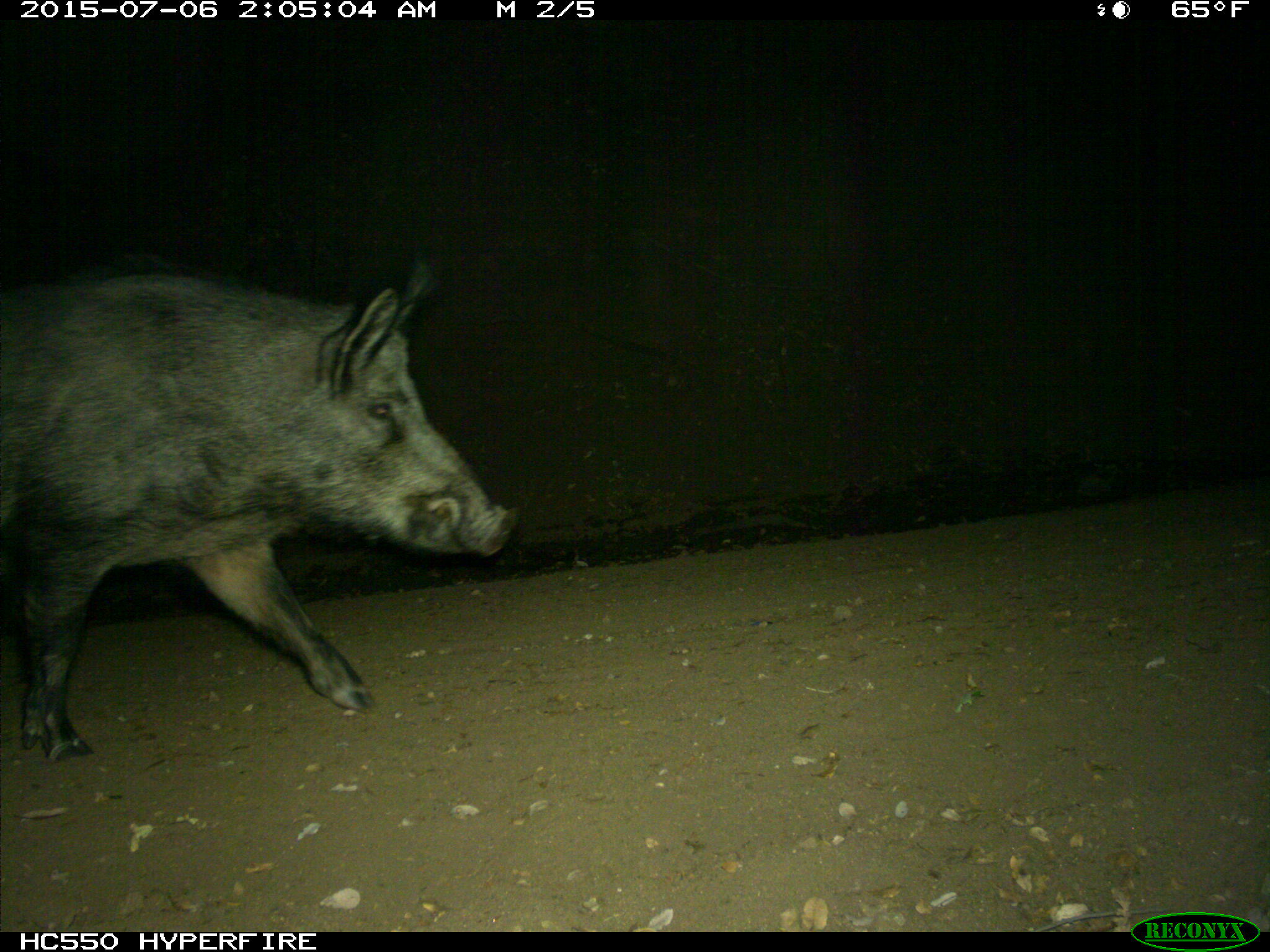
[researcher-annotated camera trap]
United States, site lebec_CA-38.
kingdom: Animalia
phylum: Chordata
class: Mammalia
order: Artiodactyla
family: Suidae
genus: Sus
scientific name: Sus scrofa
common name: wild boar